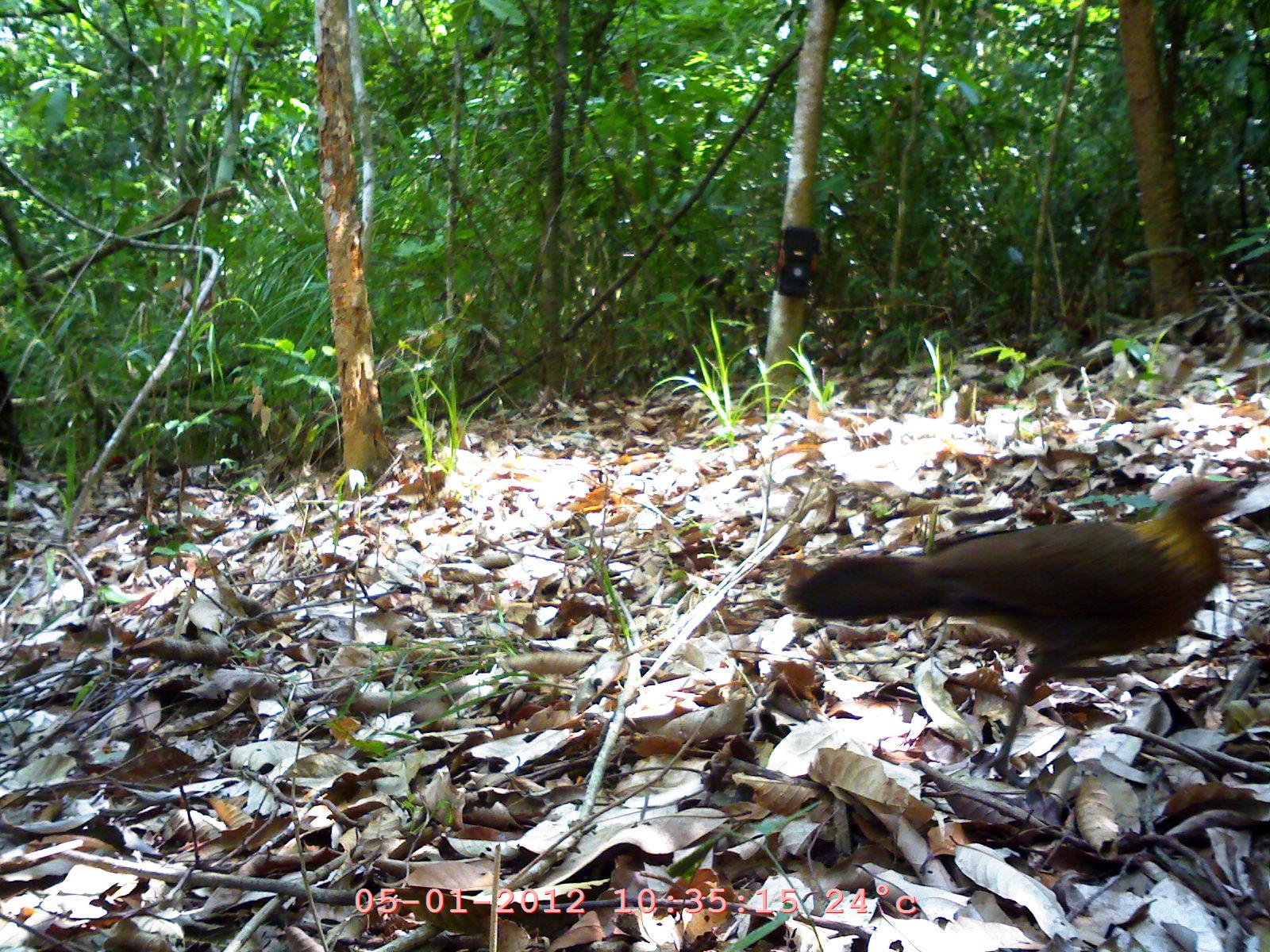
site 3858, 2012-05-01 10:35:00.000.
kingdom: Animalia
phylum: Chordata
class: Aves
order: Galliformes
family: Phasianidae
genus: Gallus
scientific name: Gallus gallus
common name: red junglefowl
Gallus gallus (red junglefowl), count 1.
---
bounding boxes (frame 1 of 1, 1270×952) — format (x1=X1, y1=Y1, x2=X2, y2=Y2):
gallus gallus: (x1=777, y1=469, x2=1257, y2=785)